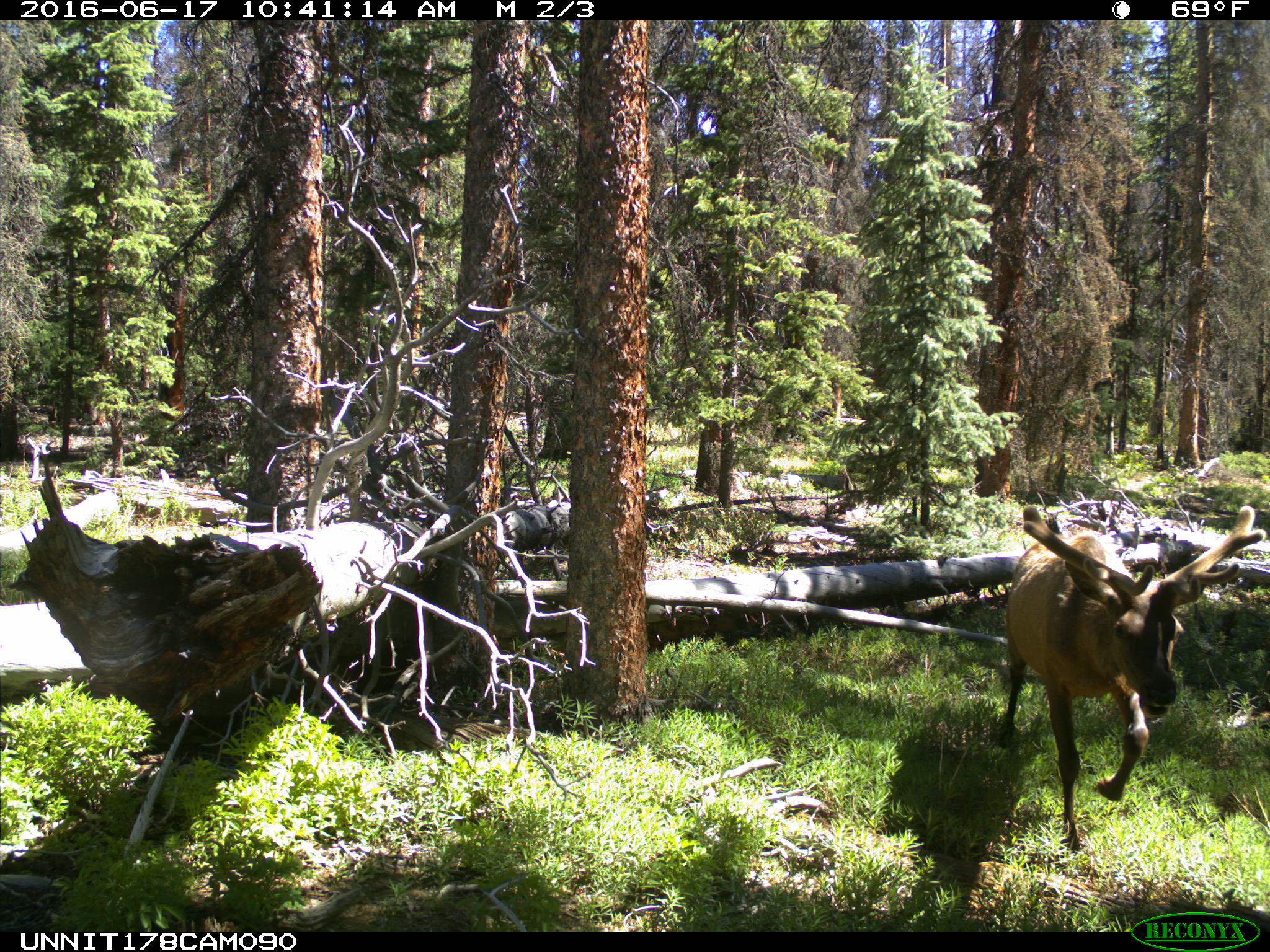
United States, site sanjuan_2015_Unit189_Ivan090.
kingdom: Animalia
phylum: Chordata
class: Mammalia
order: Artiodactyla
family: Cervidae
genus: Cervus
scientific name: Cervus elaphus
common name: red deer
Cervus elaphus (red deer).